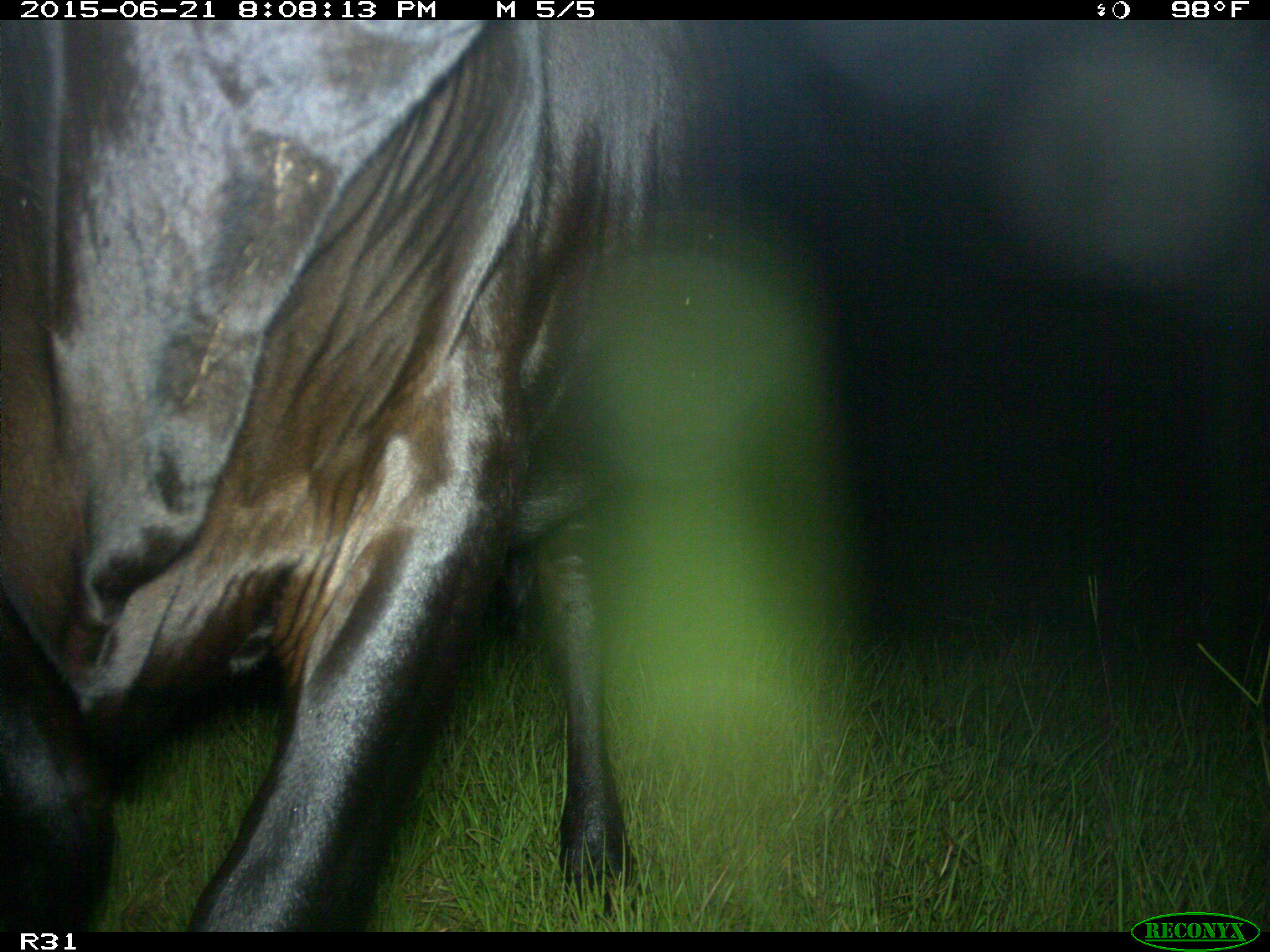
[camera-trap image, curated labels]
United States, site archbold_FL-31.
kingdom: Animalia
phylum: Chordata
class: Mammalia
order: Artiodactyla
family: Bovidae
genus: Bos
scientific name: Bos taurus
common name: domestic cow